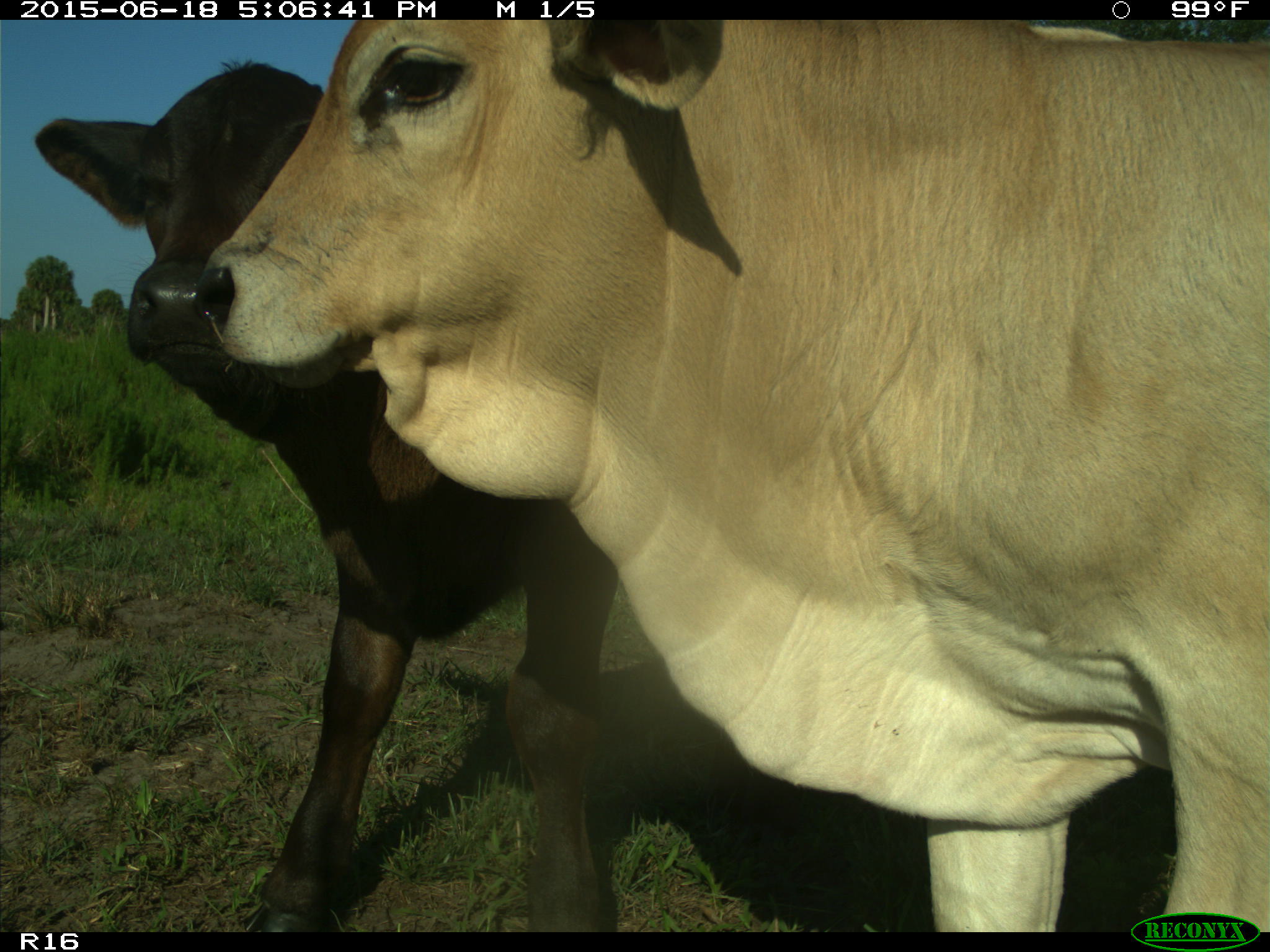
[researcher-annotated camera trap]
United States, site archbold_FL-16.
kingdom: Animalia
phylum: Chordata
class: Mammalia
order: Artiodactyla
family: Bovidae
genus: Bos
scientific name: Bos taurus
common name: domestic cow